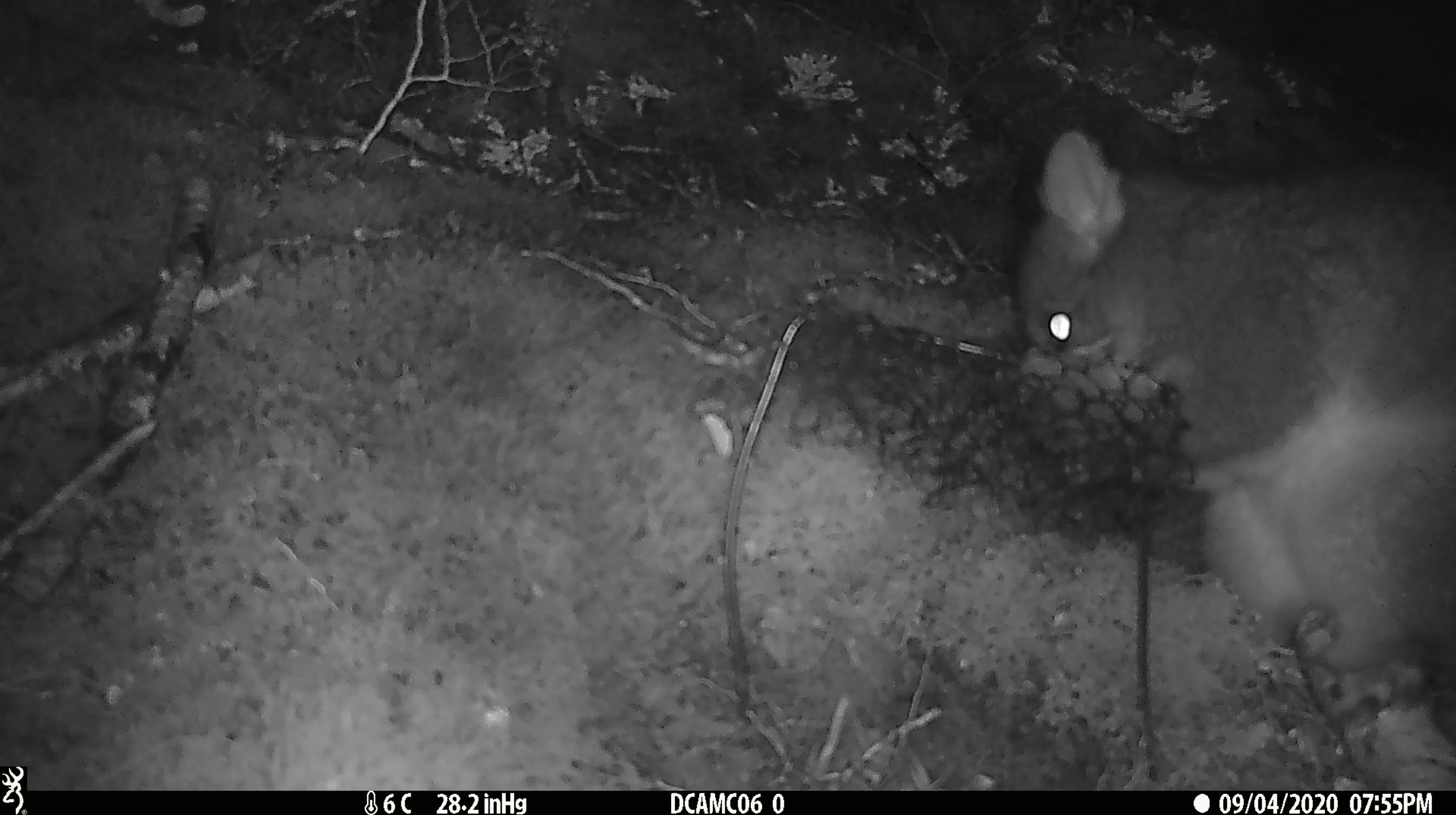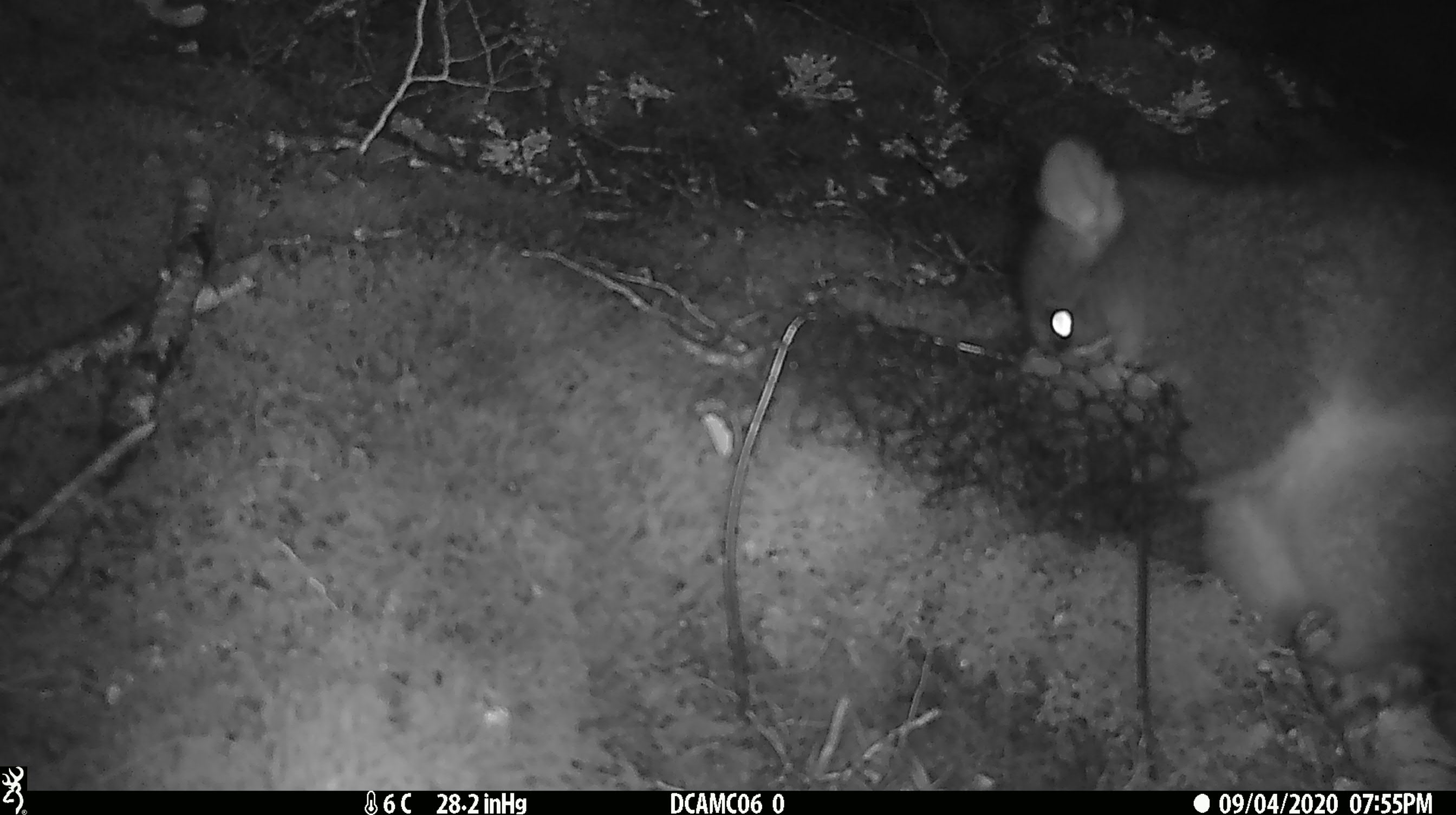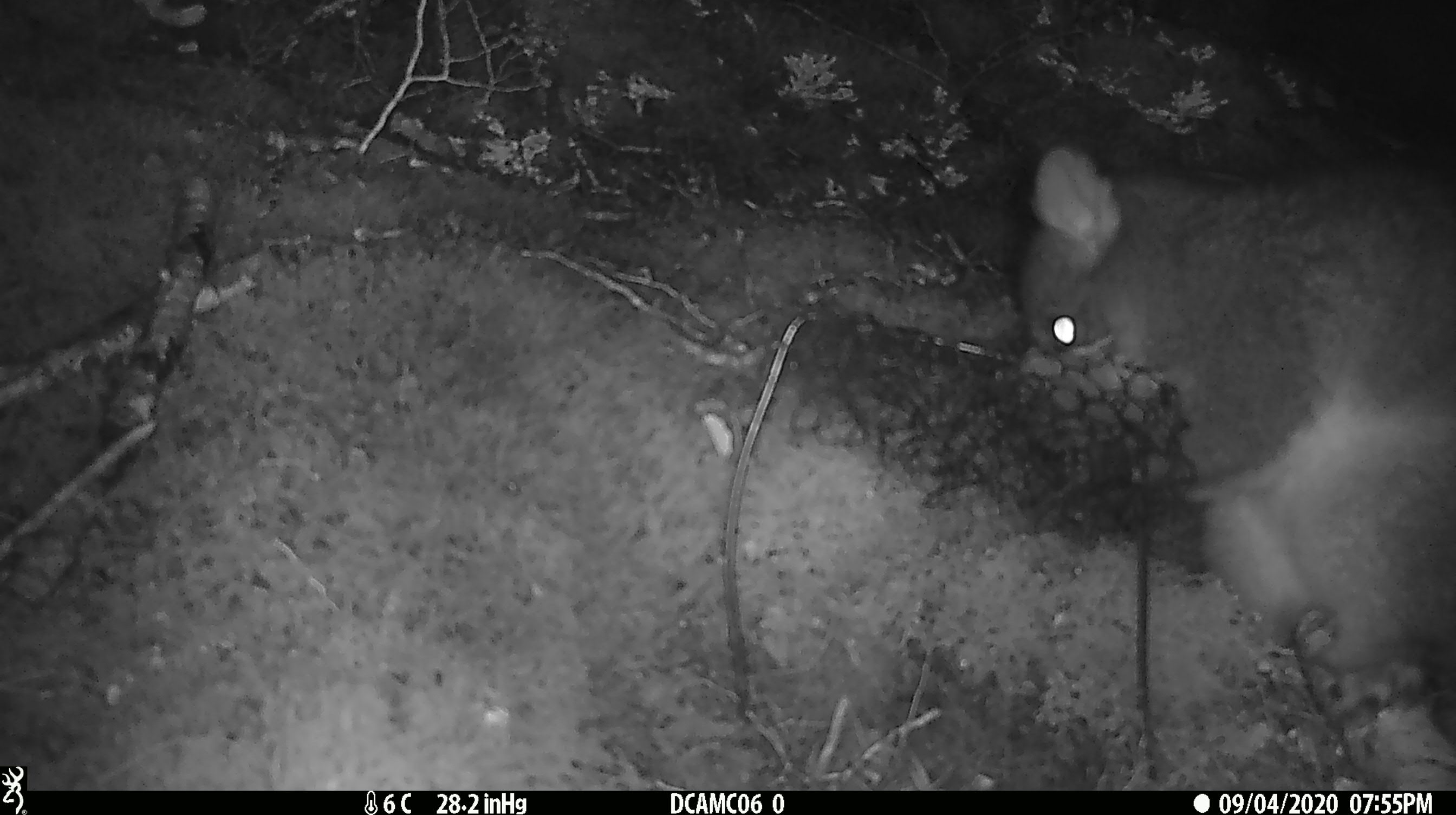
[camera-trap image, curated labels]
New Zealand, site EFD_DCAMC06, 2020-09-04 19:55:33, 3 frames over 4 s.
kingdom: Animalia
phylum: Chordata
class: Mammalia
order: Diprotodontia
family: Phalangeridae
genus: Trichosurus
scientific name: Trichosurus vulpecula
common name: common brushtail possum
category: possum